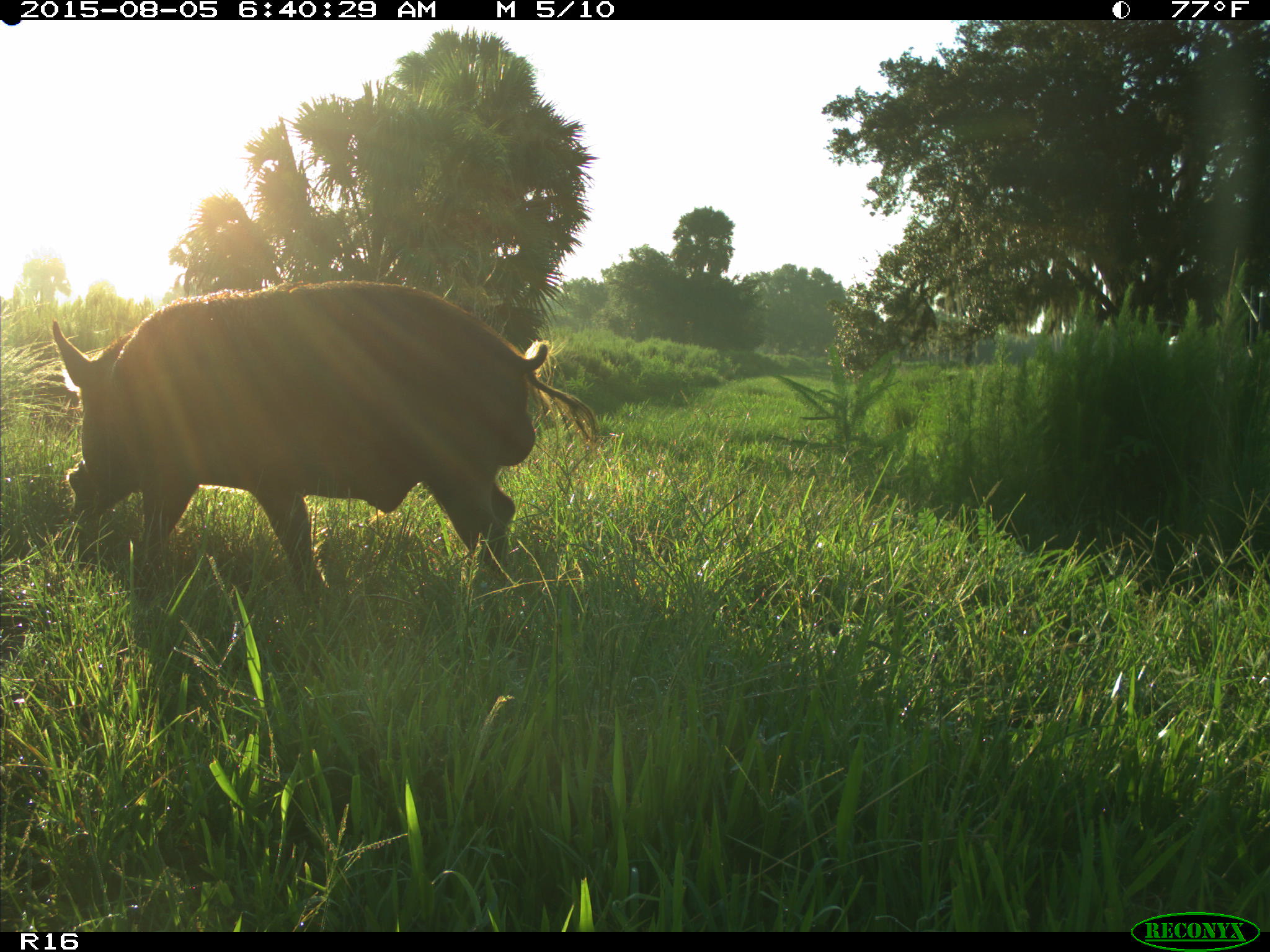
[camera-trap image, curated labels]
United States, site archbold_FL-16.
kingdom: Animalia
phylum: Chordata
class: Mammalia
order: Artiodactyla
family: Suidae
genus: Sus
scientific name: Sus scrofa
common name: wild boar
Sus scrofa (wild boar).